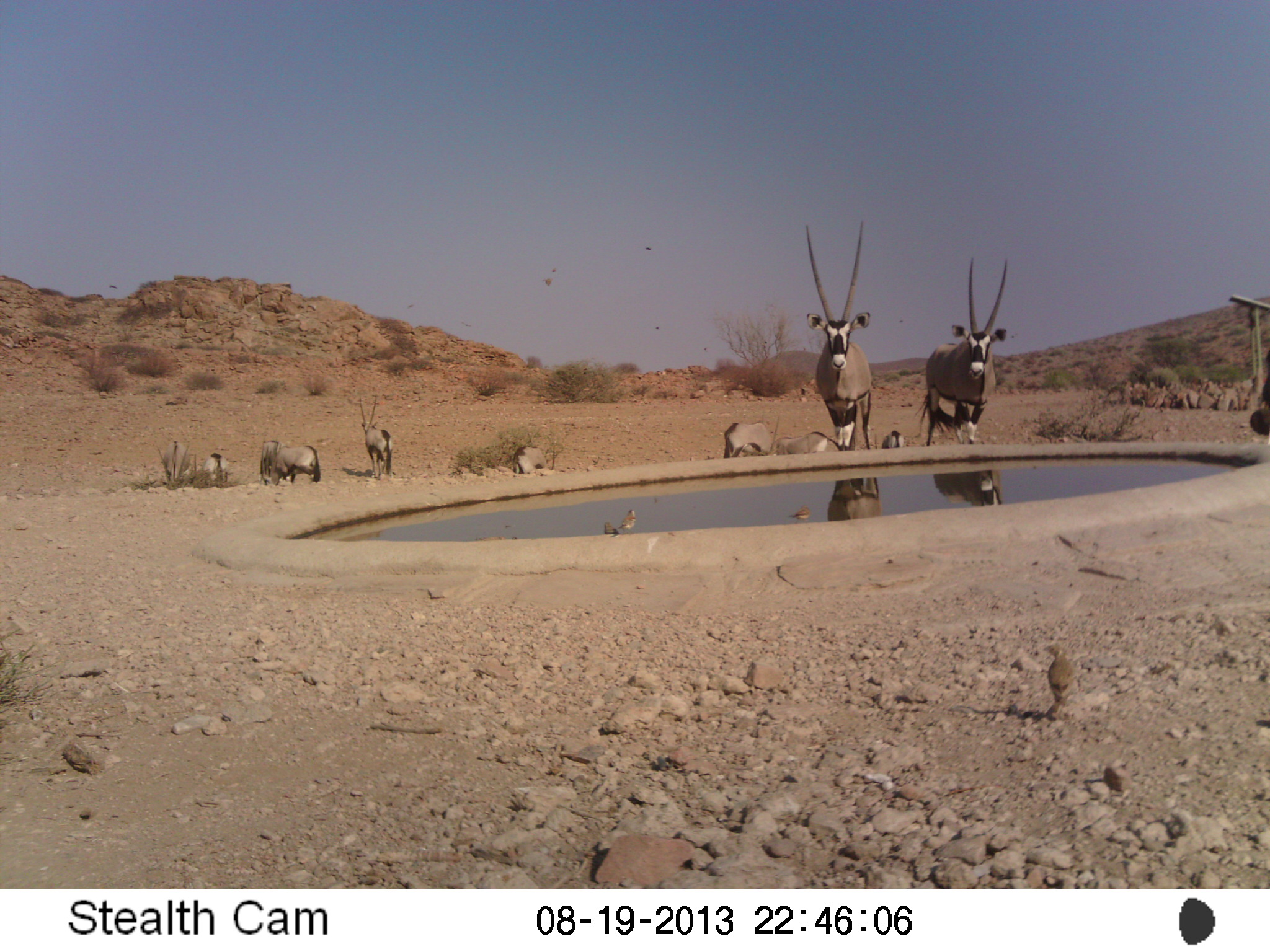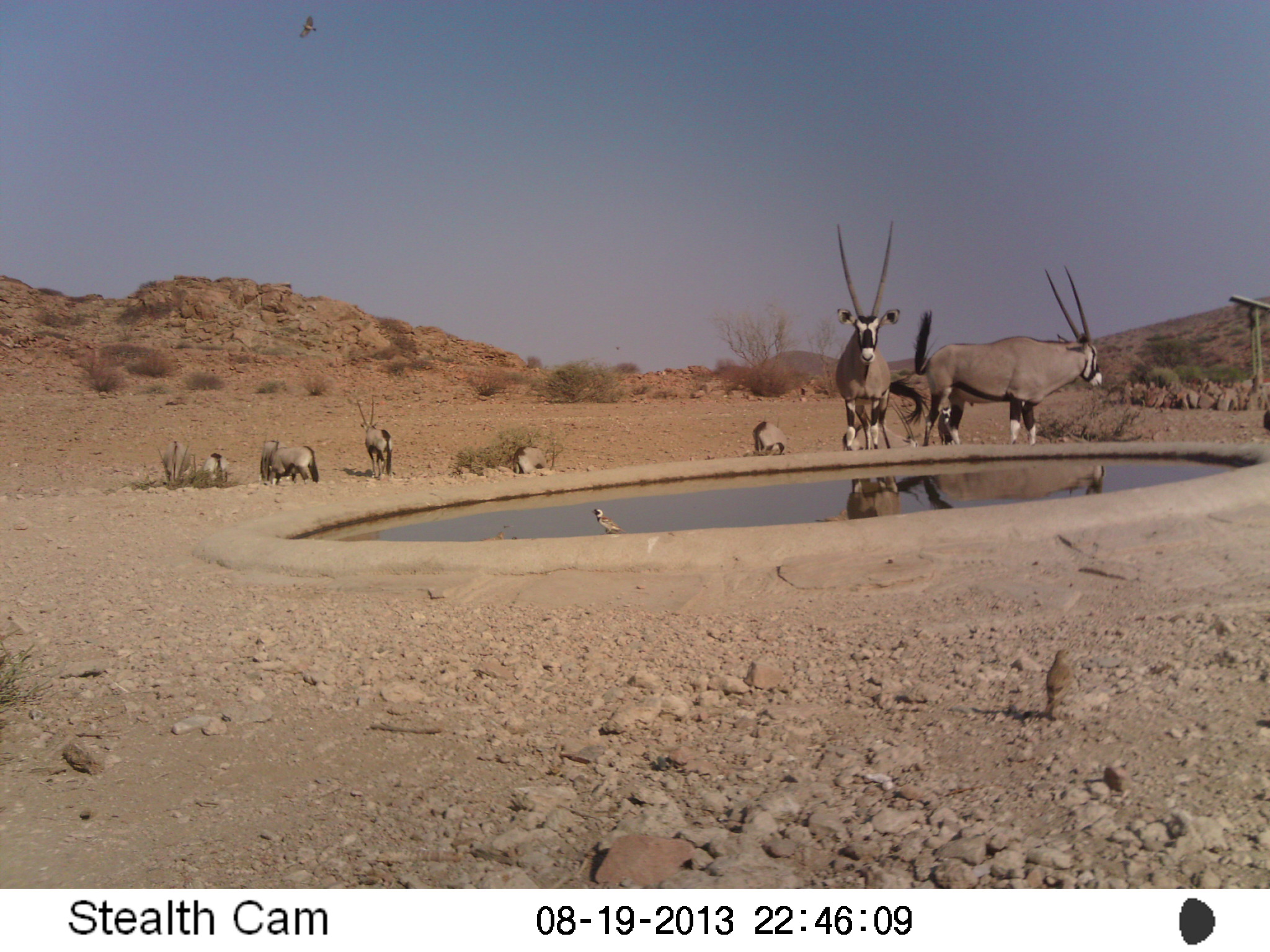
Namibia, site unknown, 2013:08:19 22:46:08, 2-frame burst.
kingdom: Animalia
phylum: Chordata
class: Mammalia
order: Artiodactyla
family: Bovidae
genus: Oryx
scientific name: Oryx gazella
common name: gemsbok